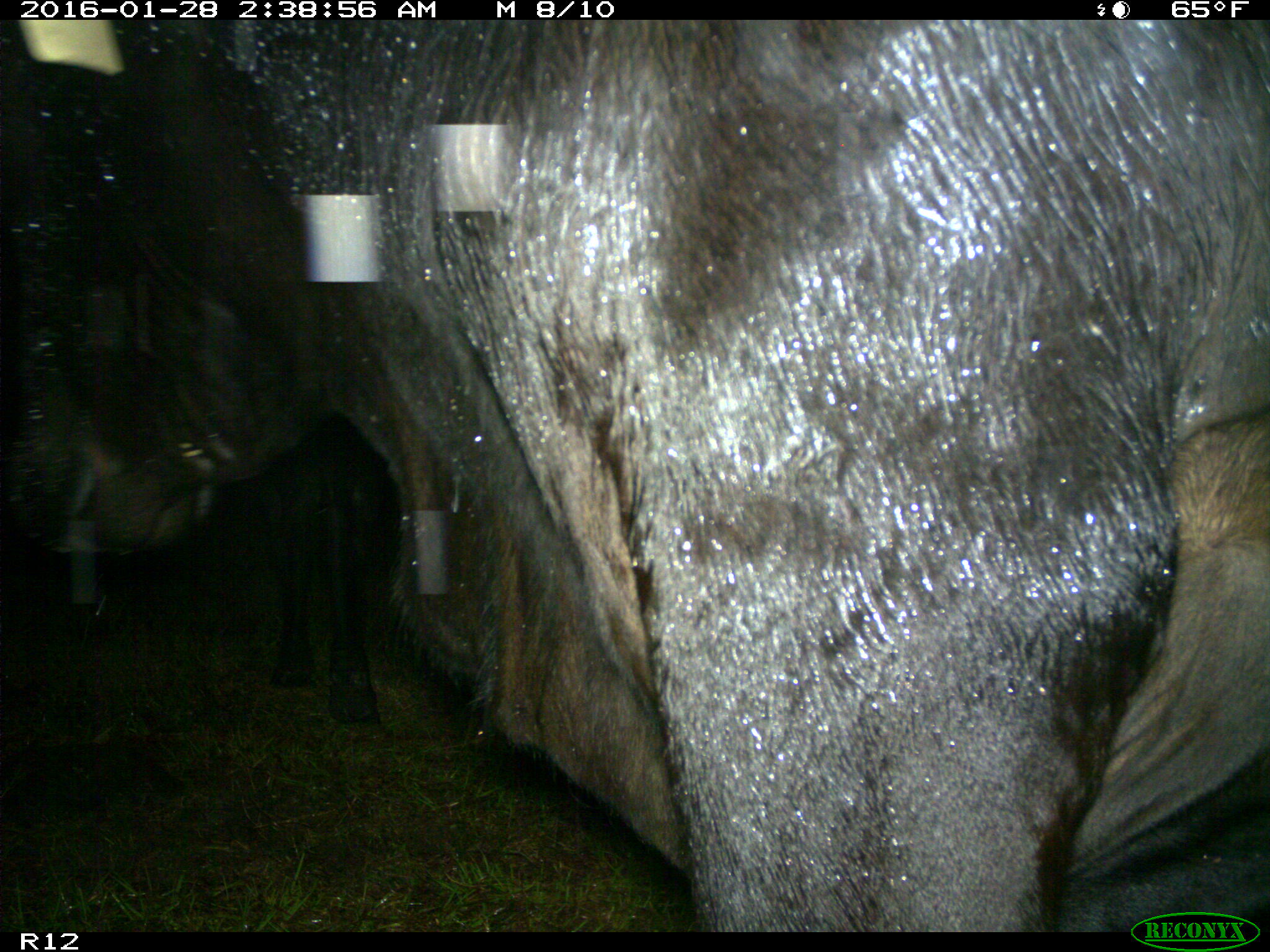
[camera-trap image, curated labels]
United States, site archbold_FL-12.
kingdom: Animalia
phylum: Chordata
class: Mammalia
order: Artiodactyla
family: Bovidae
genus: Bos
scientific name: Bos taurus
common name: domestic cow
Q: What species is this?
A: Bos taurus (domestic cow).